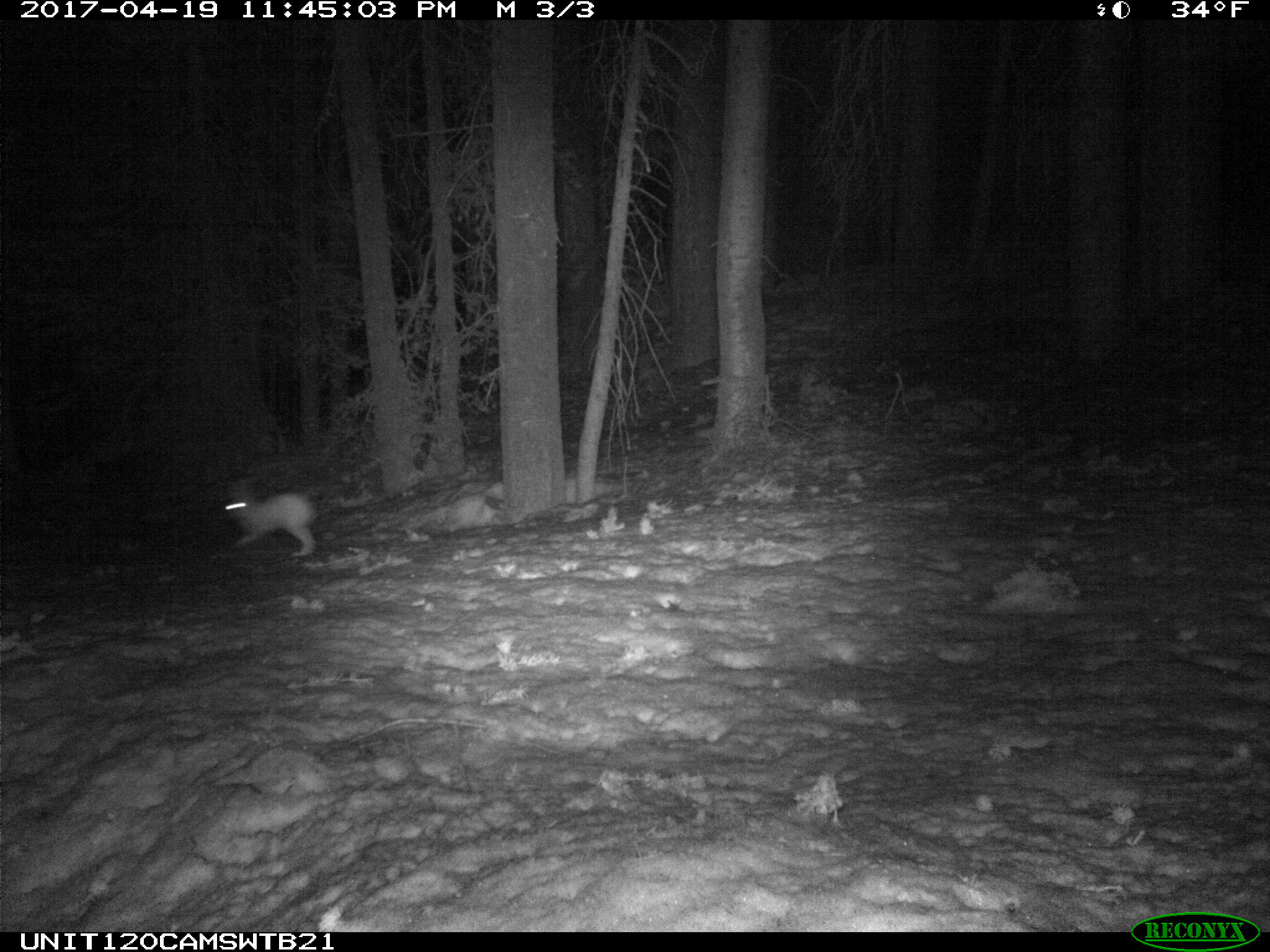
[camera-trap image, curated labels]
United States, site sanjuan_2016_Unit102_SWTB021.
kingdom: Animalia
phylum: Chordata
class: Mammalia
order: Lagomorpha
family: Leporidae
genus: Lepus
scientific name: Lepus americanus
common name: snowshoe hare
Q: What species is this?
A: Lepus americanus (snowshoe hare).